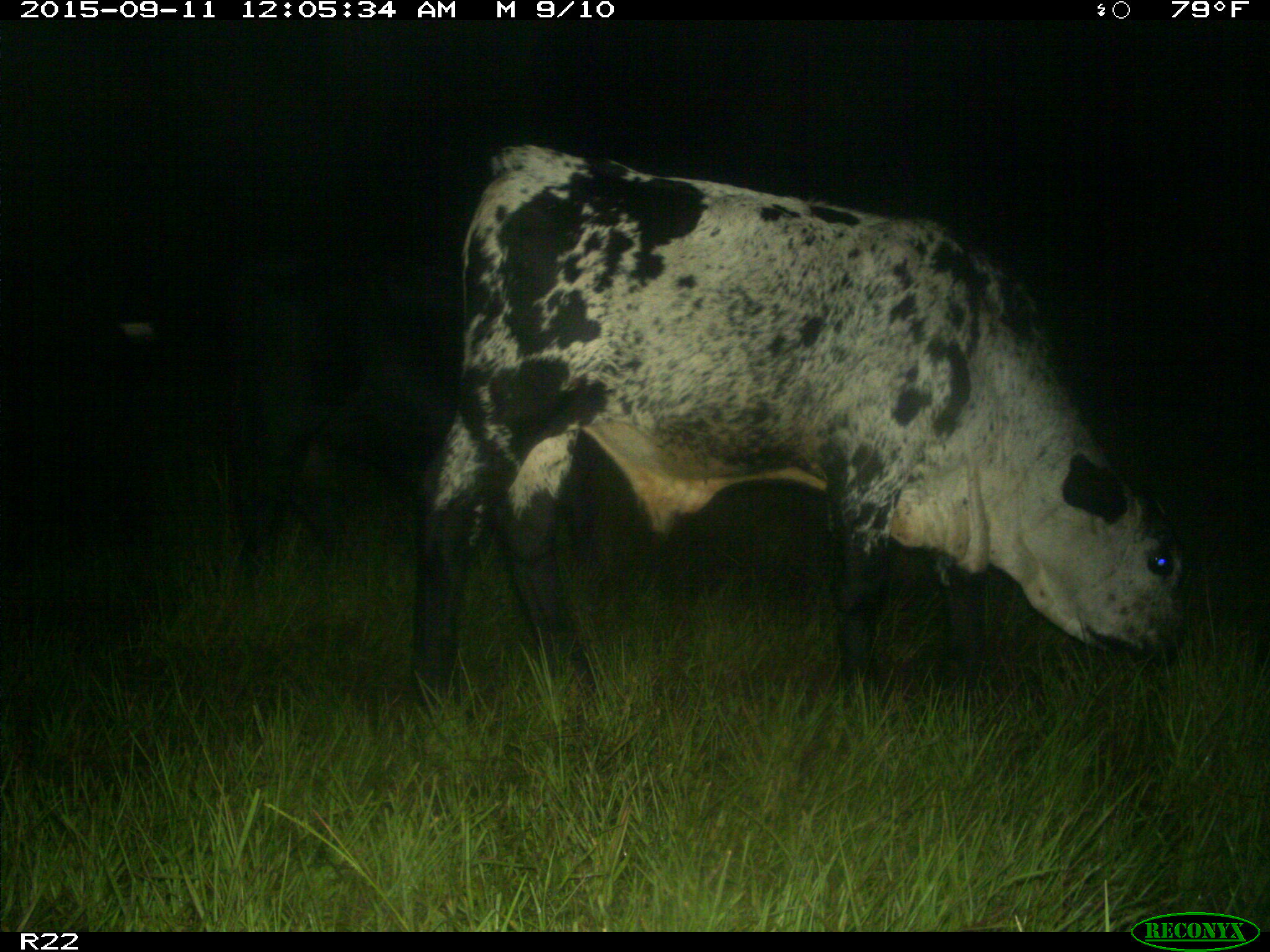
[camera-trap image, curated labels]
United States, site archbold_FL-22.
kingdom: Animalia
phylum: Chordata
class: Mammalia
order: Artiodactyla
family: Bovidae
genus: Bos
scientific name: Bos taurus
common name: domestic cow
Bos taurus (domestic cow).